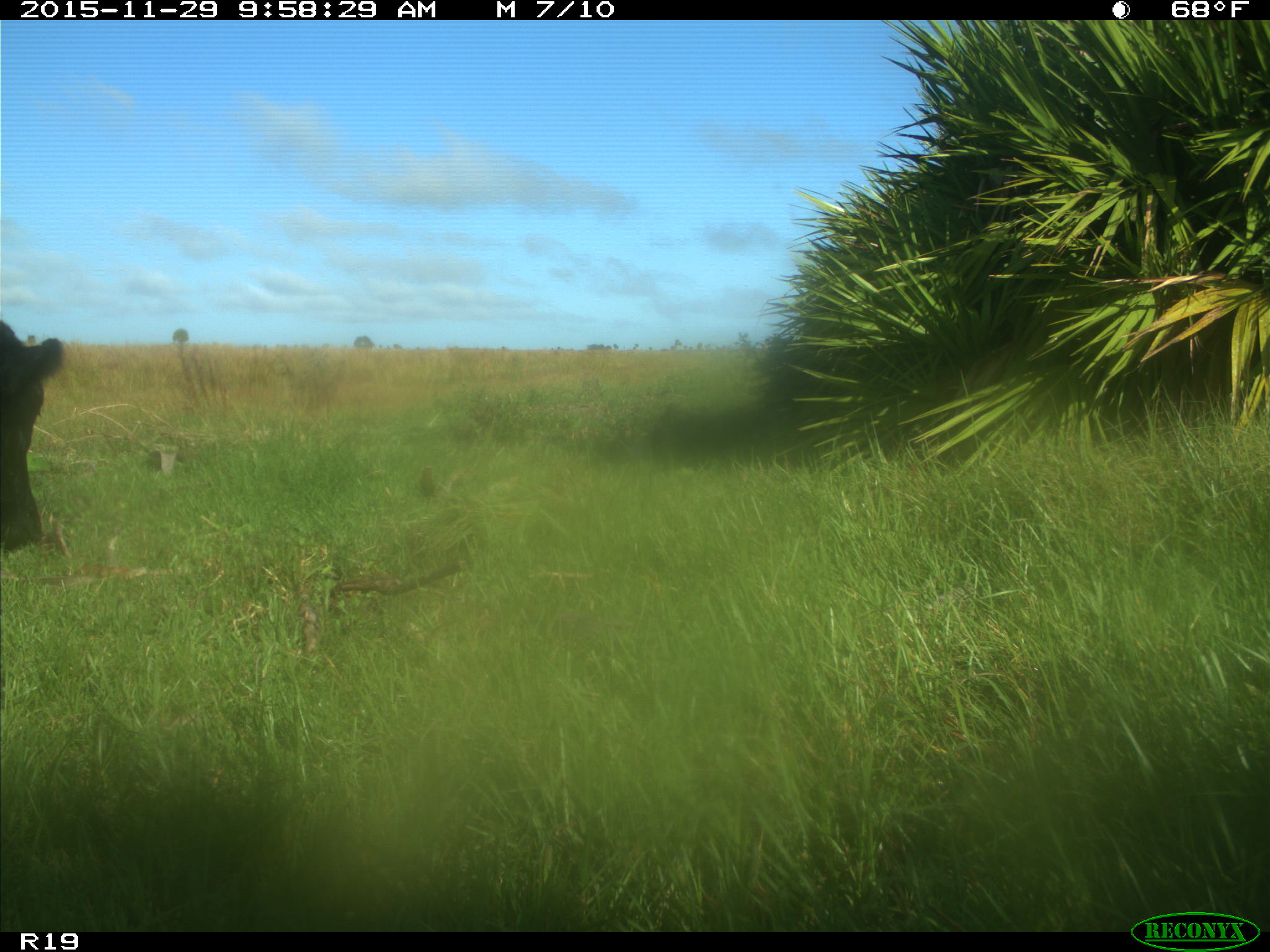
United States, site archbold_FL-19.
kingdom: Animalia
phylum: Chordata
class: Mammalia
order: Artiodactyla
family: Bovidae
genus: Bos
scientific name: Bos taurus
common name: domestic cow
Bos taurus (domestic cow).